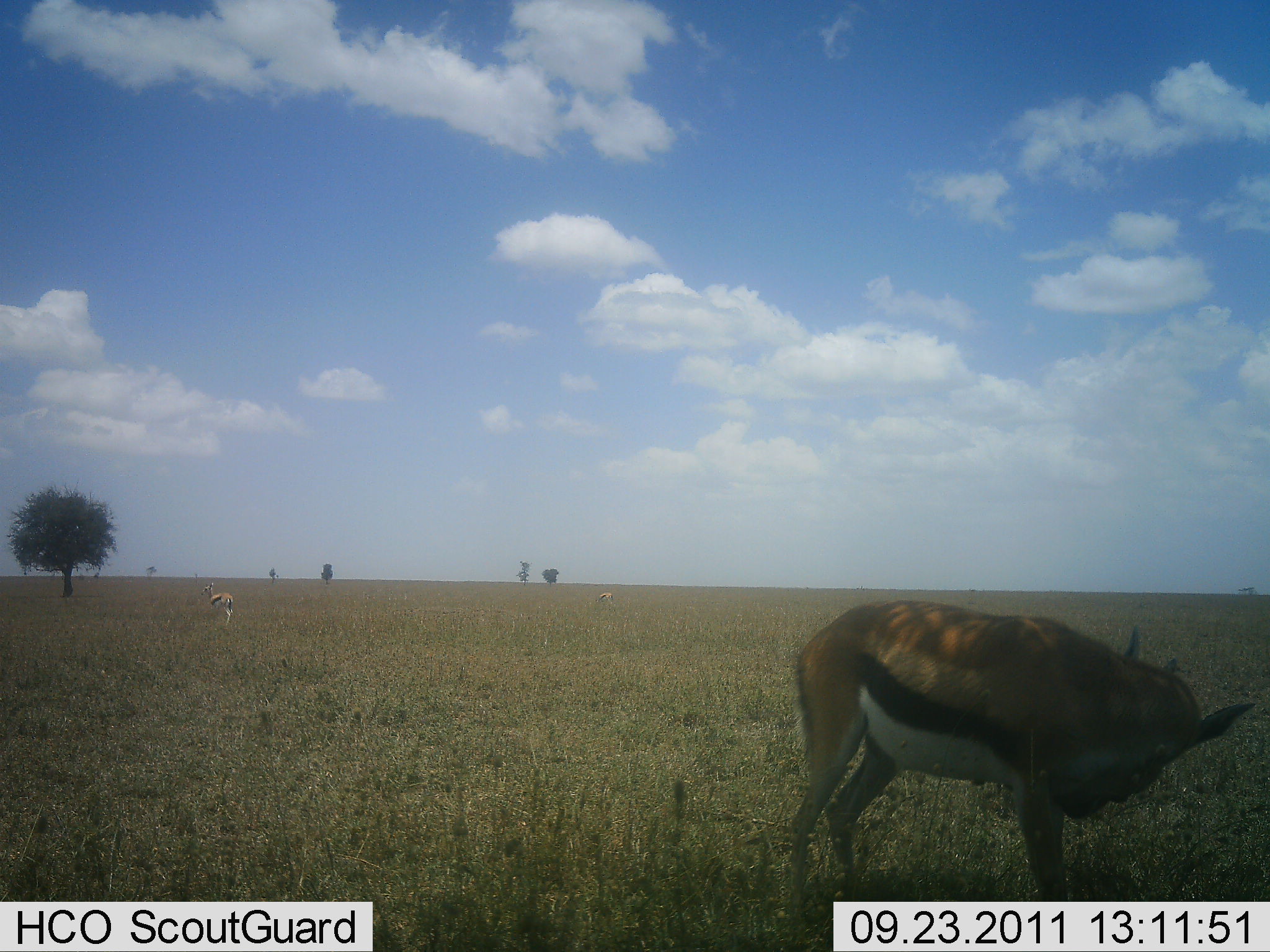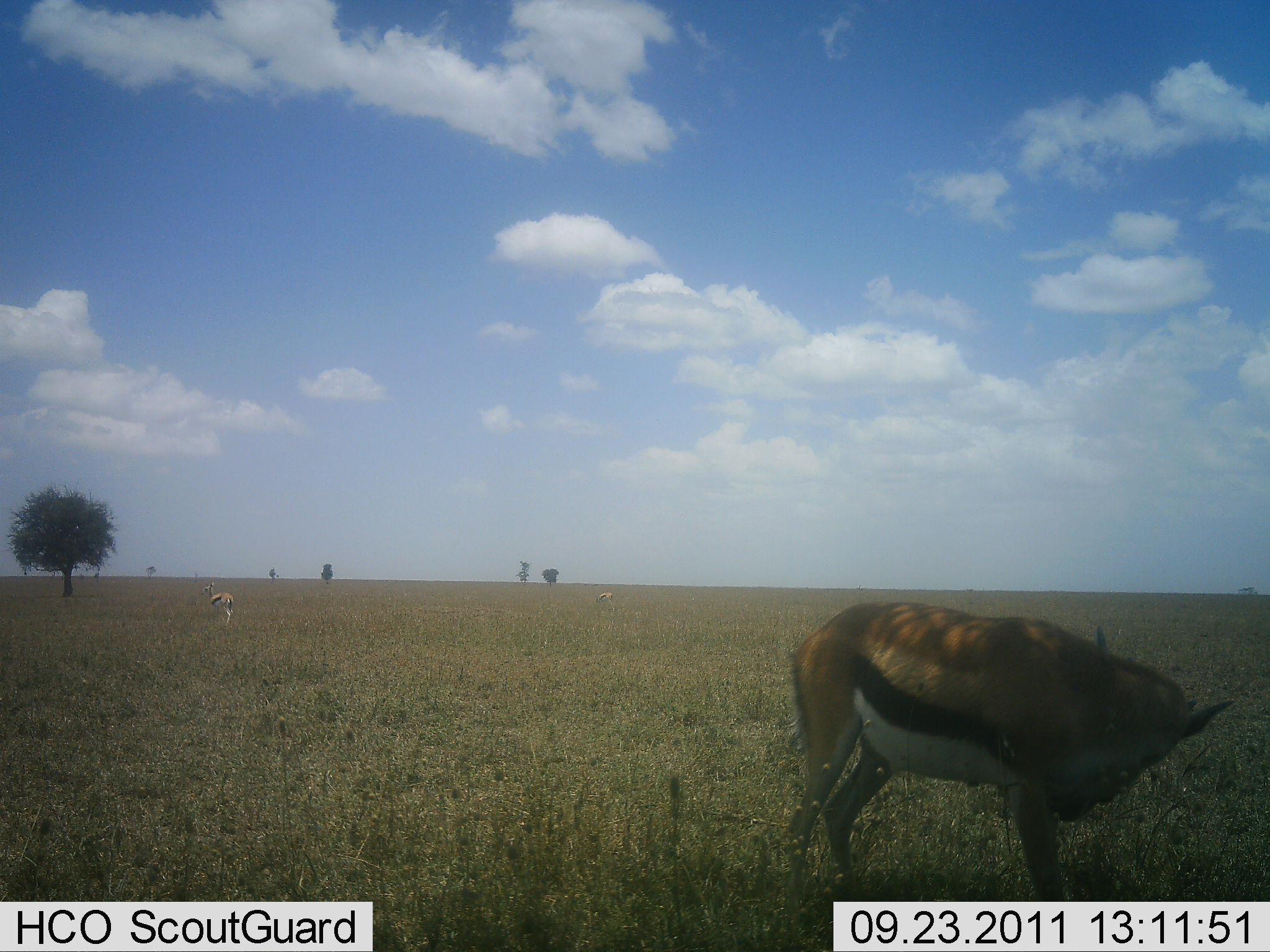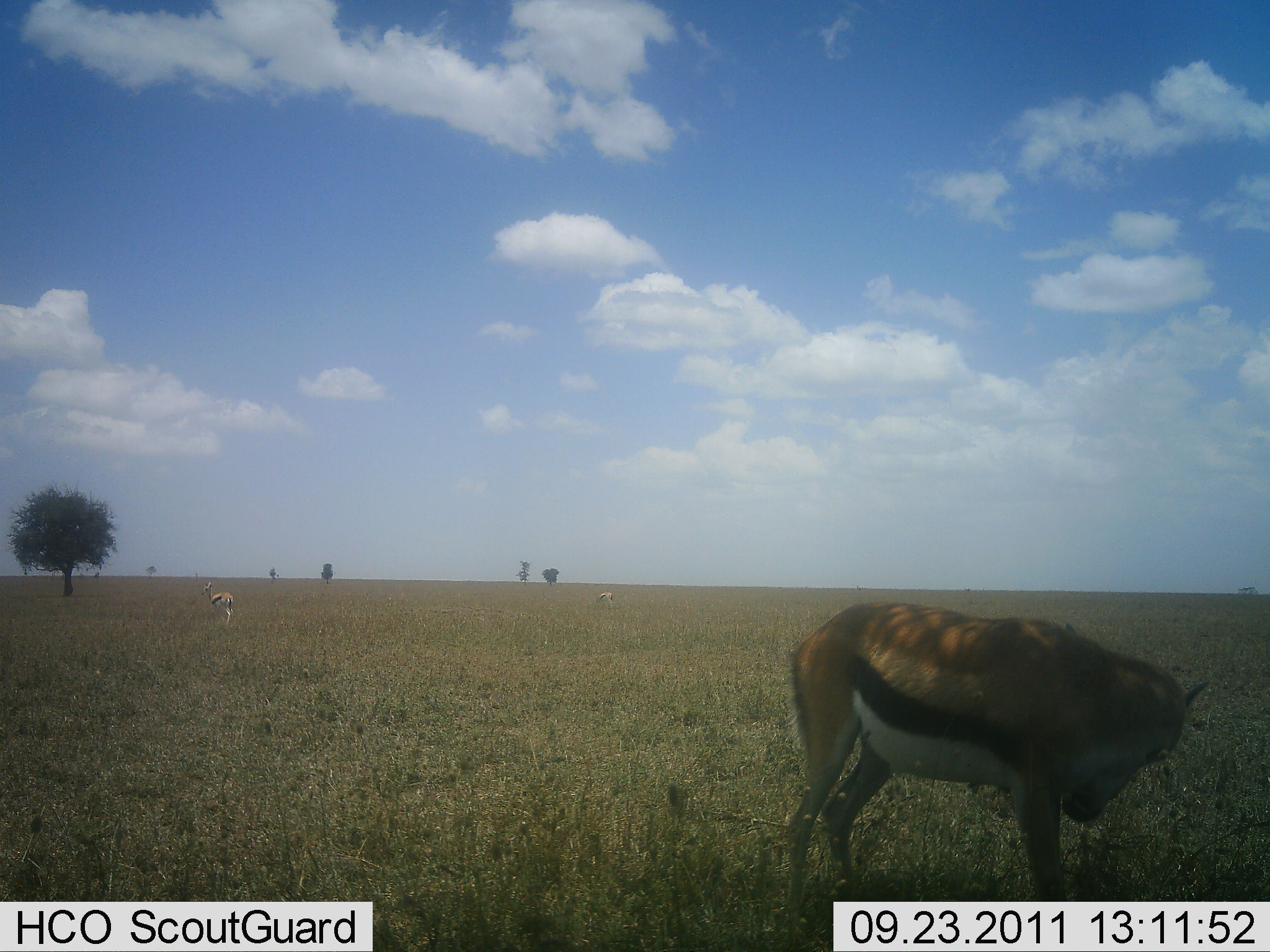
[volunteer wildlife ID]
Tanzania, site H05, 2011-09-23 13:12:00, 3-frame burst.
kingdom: Animalia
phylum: Chordata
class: Mammalia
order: Artiodactyla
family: Bovidae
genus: Eudorcas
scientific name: Eudorcas thomsonii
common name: thomson's gazelle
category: gazellethomsons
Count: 3.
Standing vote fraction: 91%.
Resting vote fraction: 0%.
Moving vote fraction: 0%.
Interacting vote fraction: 0%.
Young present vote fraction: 0%.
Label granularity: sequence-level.